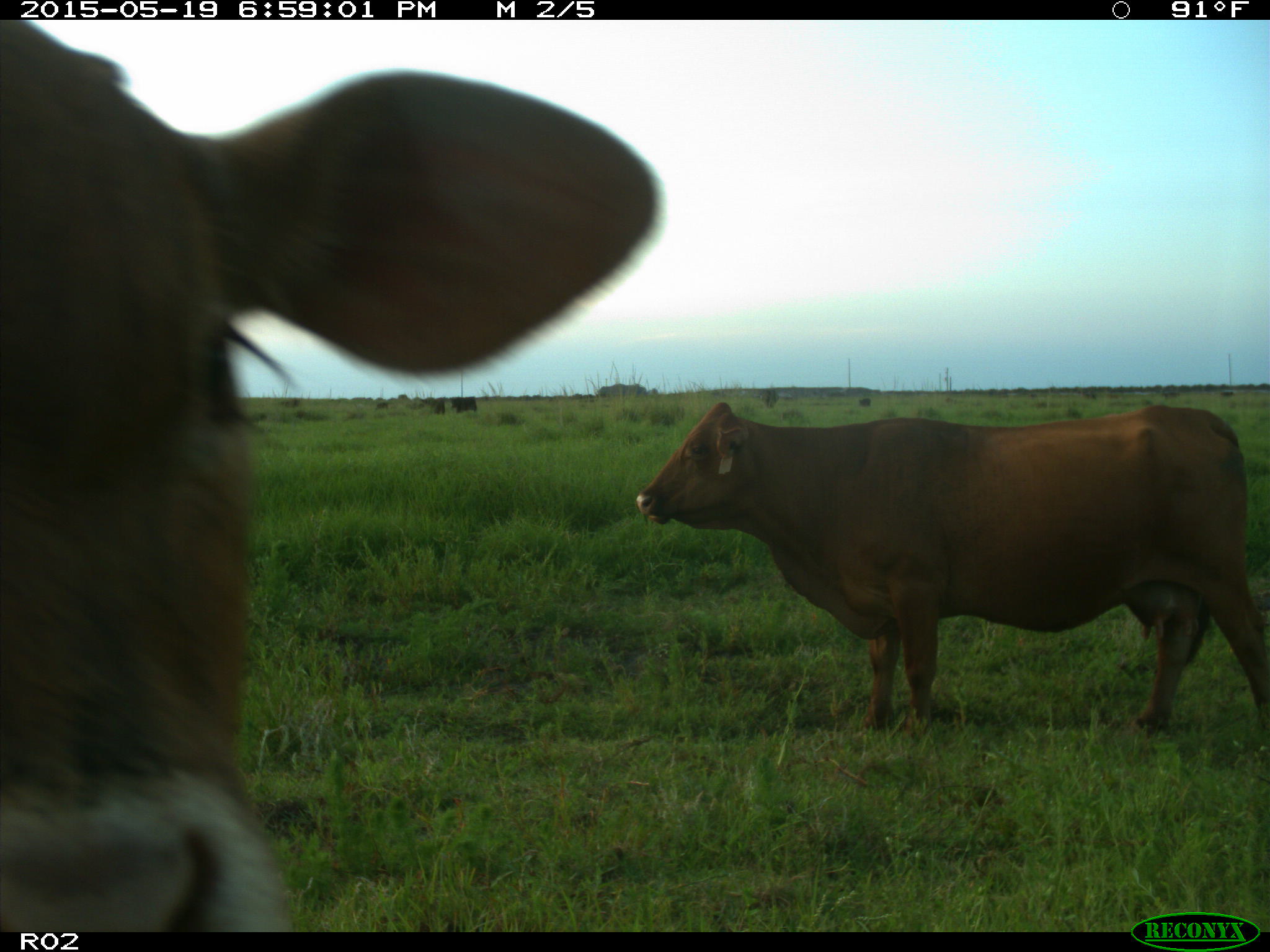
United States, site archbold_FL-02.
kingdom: Animalia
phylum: Chordata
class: Mammalia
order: Artiodactyla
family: Bovidae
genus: Bos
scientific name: Bos taurus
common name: domestic cow